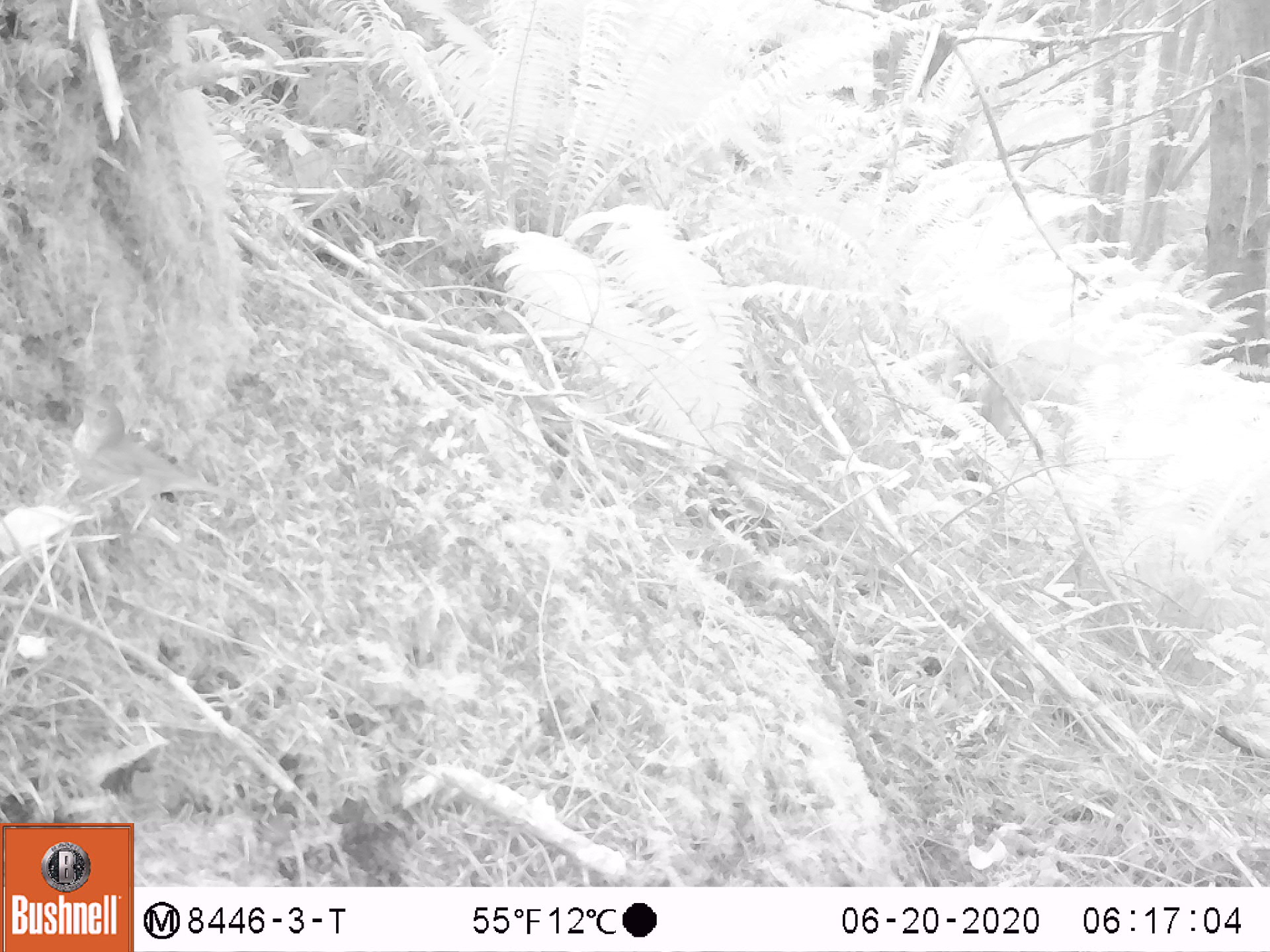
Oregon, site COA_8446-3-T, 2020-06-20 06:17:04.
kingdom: Animalia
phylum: Chordata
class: Aves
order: Passeriformes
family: Turdidae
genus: Catharus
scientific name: Catharus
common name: brown thrushes and nightingale-thrushes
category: catharus species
Catharus species (brown thrushes and nightingale-thrushes) (Catharus).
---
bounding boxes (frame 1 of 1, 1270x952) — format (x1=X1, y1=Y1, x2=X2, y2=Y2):
catharus species: (x1=61, y1=384, x2=259, y2=517)